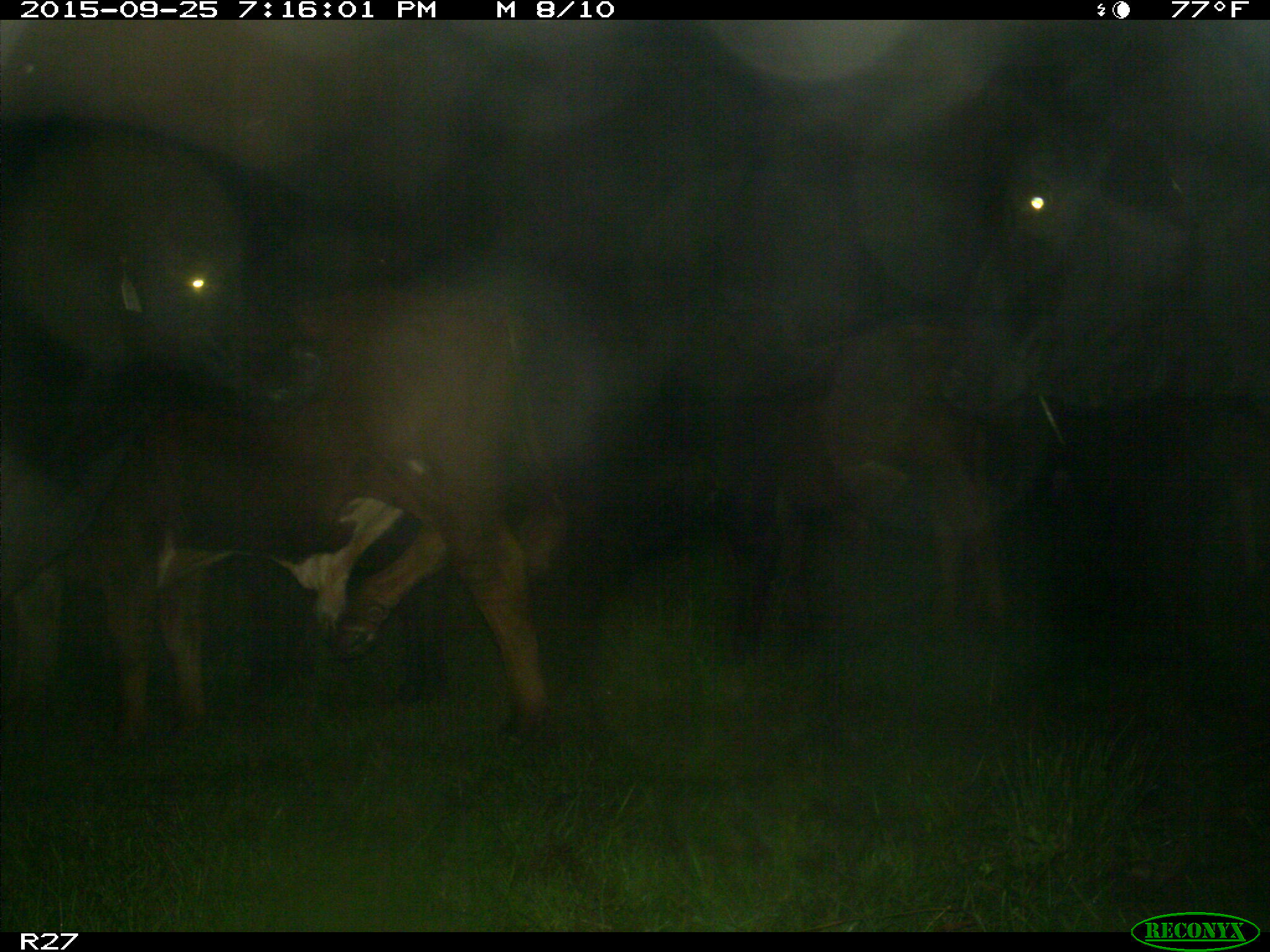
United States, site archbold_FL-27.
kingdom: Animalia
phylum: Chordata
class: Mammalia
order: Artiodactyla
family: Bovidae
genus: Bos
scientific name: Bos taurus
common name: domestic cow